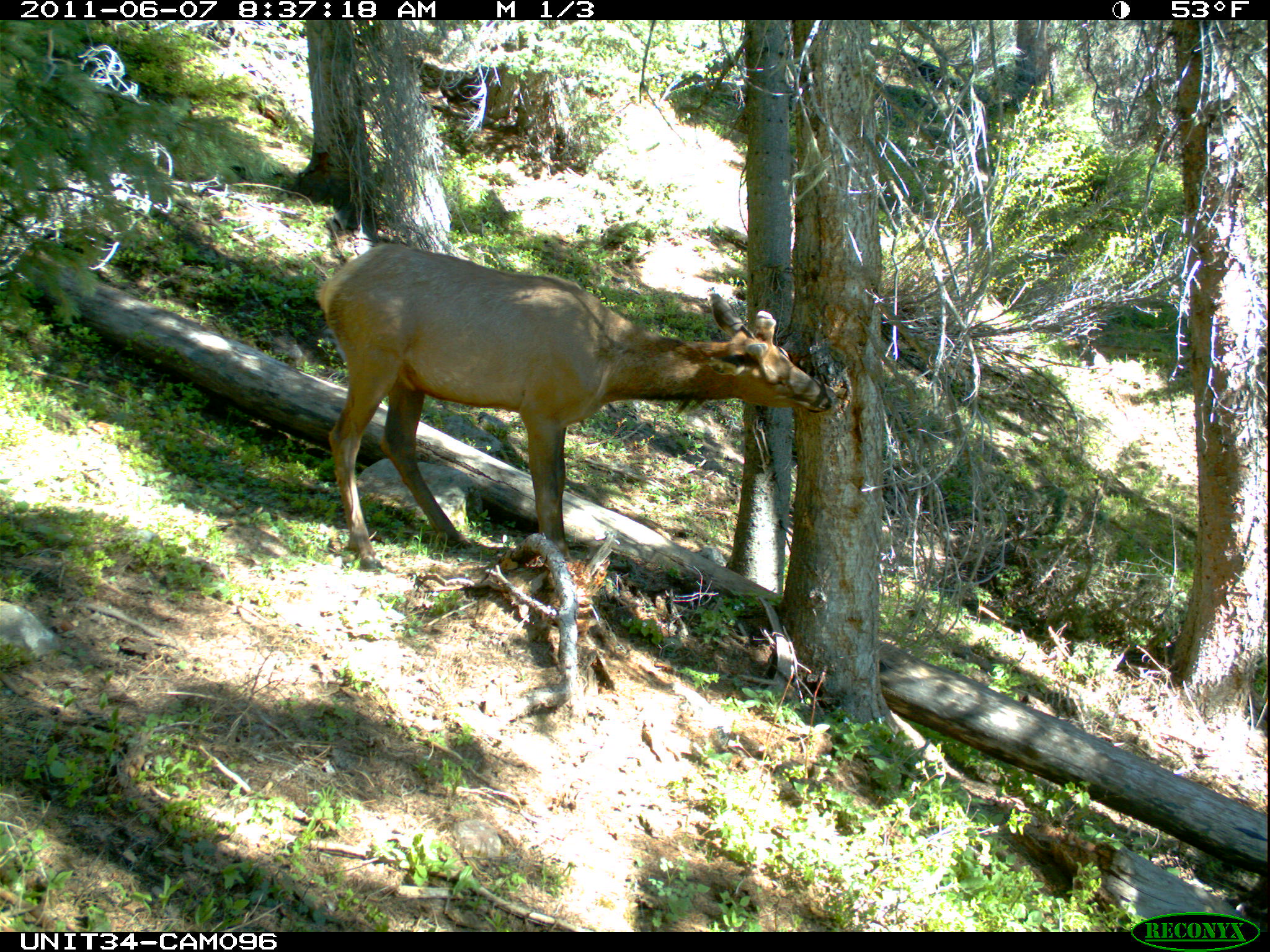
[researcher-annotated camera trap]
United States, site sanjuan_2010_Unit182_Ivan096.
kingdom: Animalia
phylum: Chordata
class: Mammalia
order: Artiodactyla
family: Cervidae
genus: Cervus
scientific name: Cervus elaphus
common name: red deer